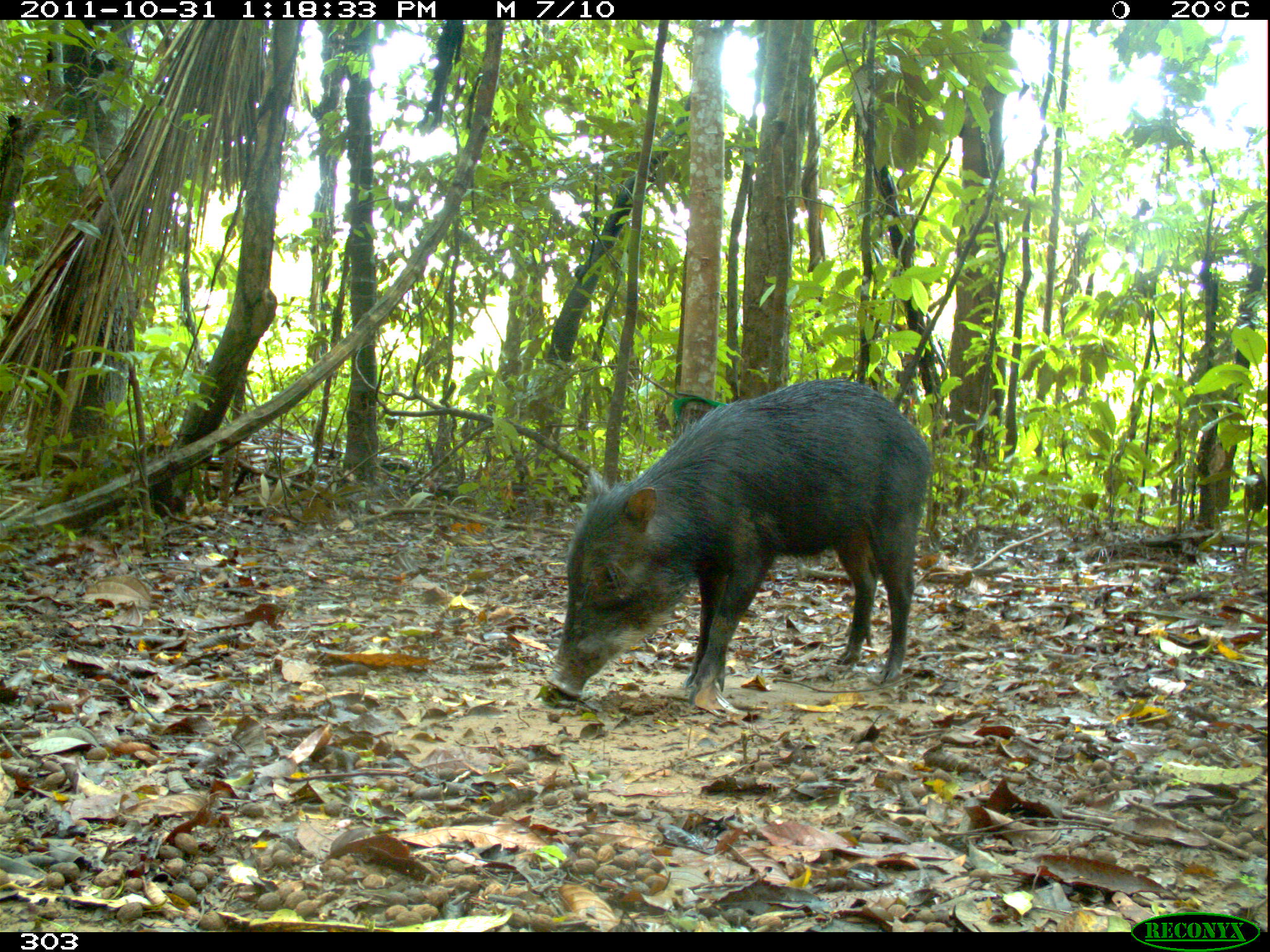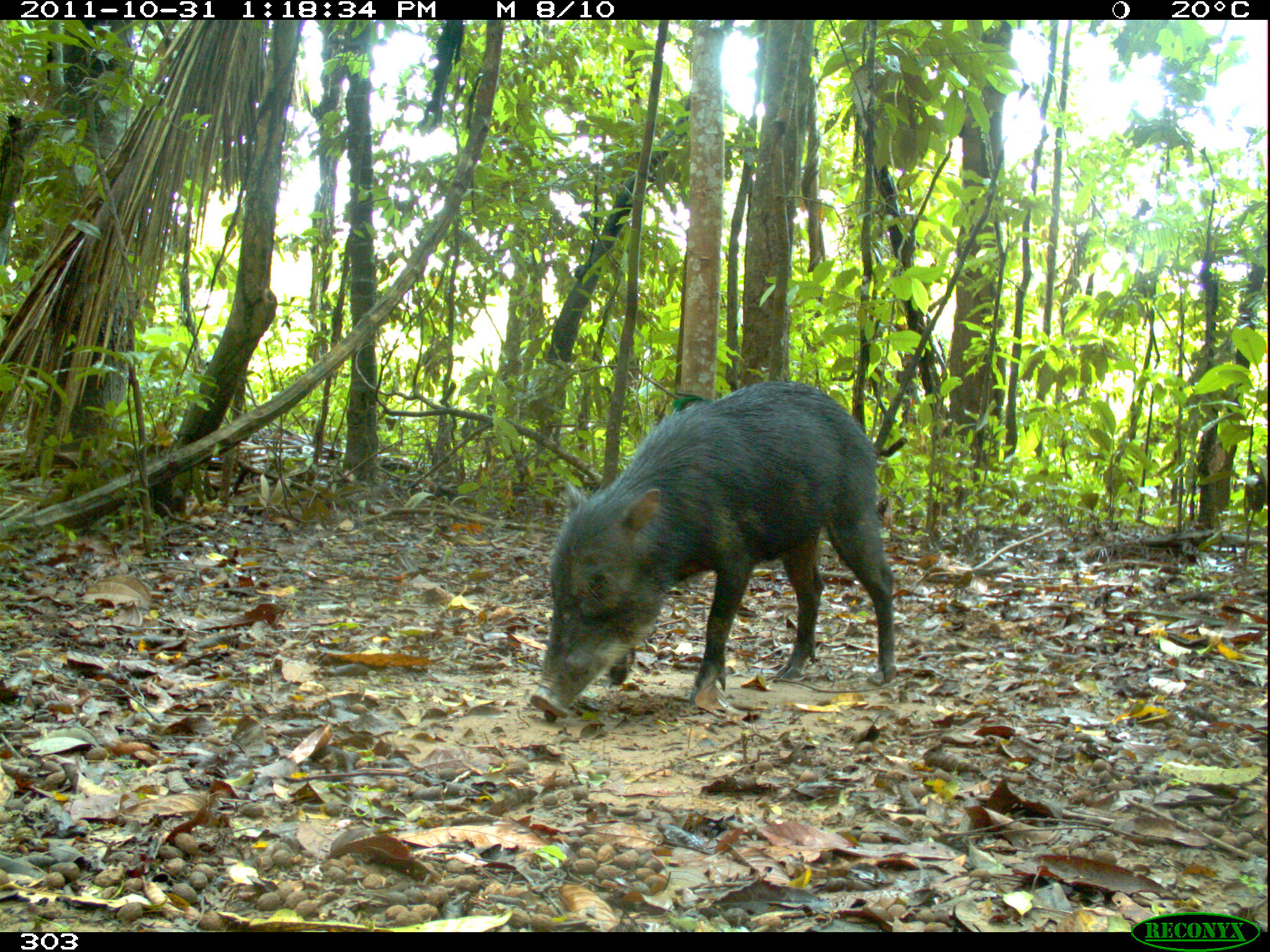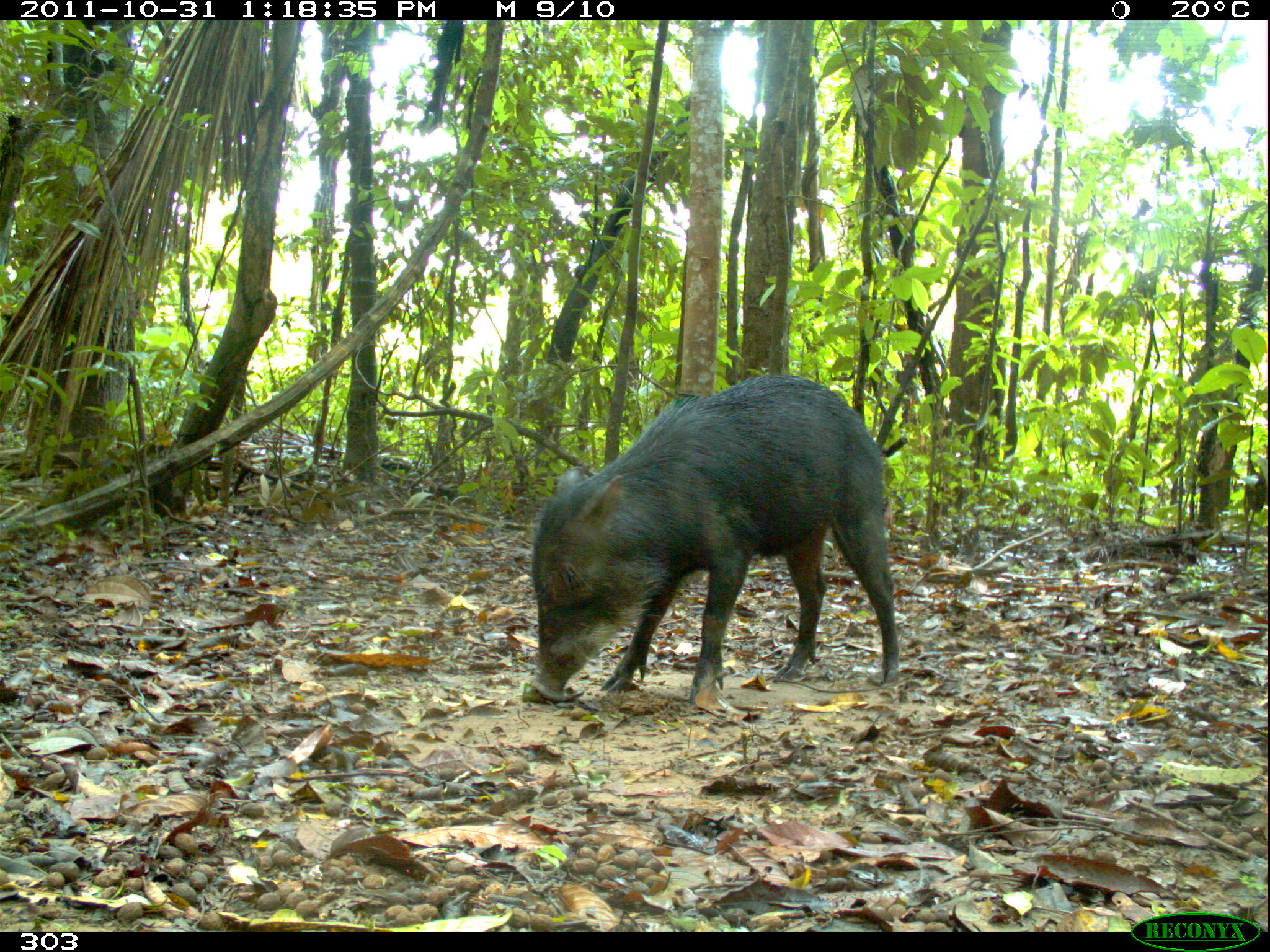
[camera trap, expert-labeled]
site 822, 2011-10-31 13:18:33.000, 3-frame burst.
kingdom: Animalia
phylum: Chordata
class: Mammalia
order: Artiodactyla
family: Tayassuidae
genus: Tayassu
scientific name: Tayassu pecari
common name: white-lipped peccary